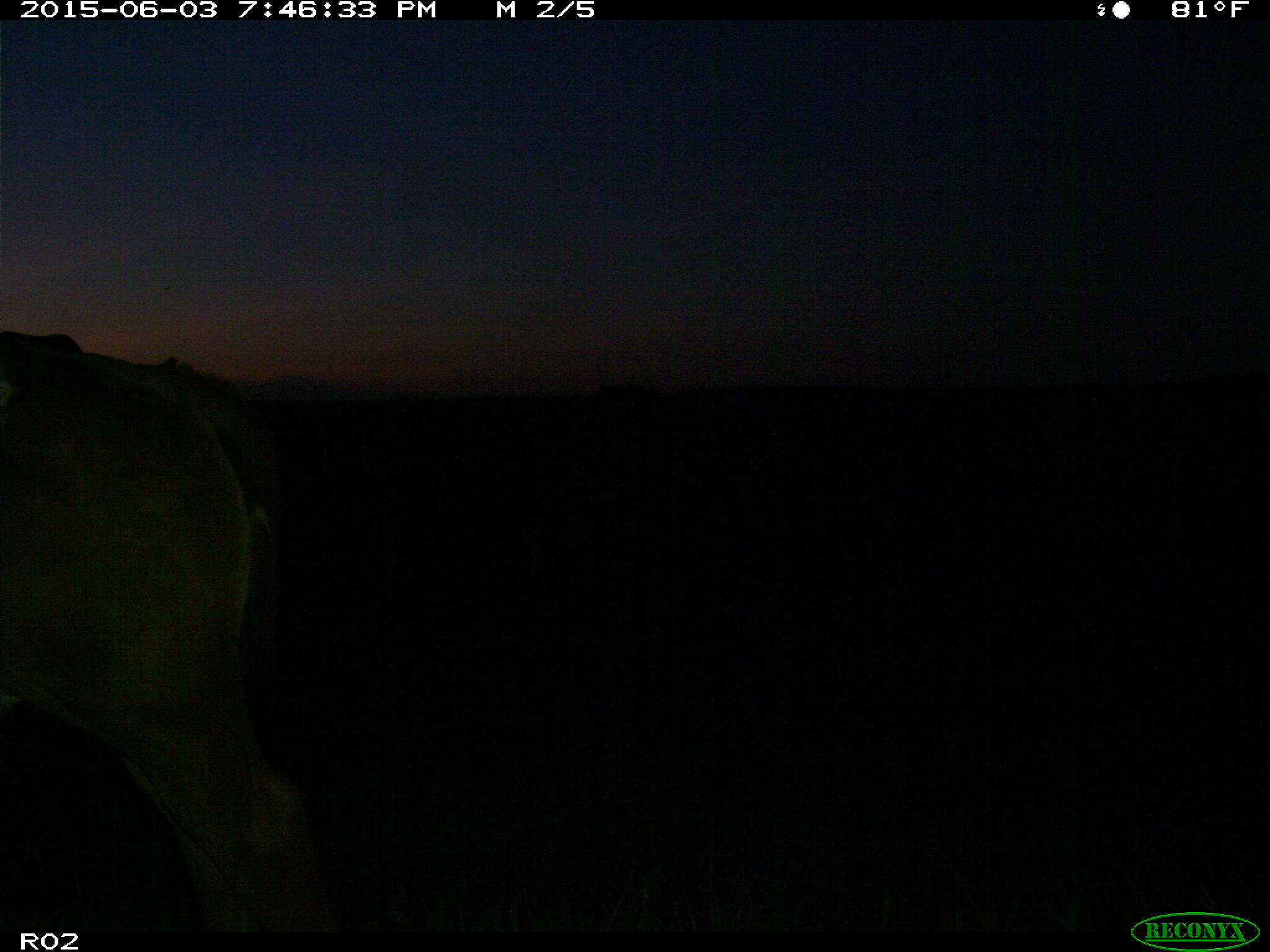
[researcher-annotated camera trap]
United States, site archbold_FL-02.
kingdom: Animalia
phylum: Chordata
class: Mammalia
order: Artiodactyla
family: Bovidae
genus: Bos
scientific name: Bos taurus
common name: domestic cow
Bos taurus (domestic cow).